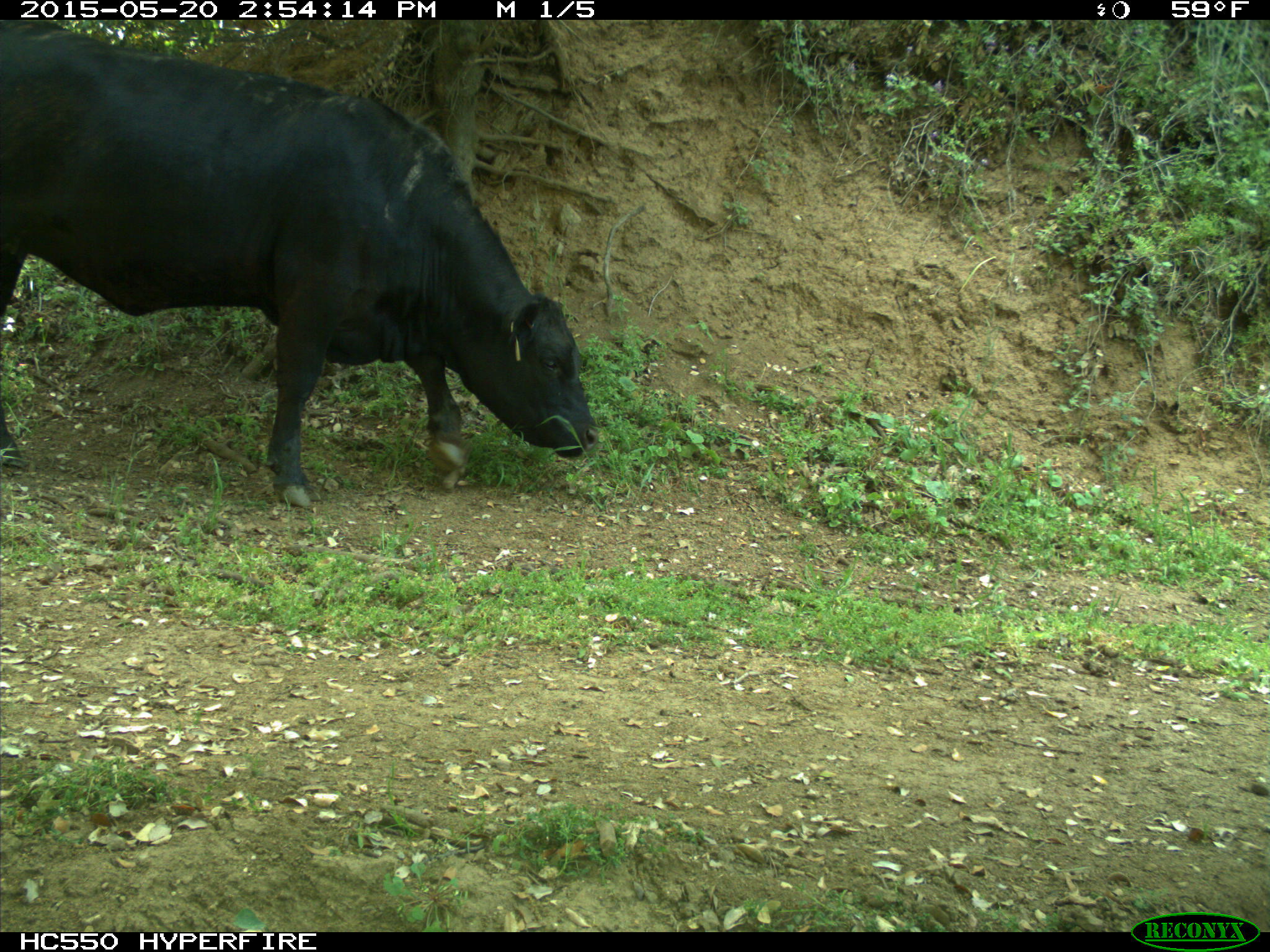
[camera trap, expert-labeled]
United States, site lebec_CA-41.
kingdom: Animalia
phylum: Chordata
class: Mammalia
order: Artiodactyla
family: Bovidae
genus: Bos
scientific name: Bos taurus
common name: domestic cow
Bos taurus (domestic cow).